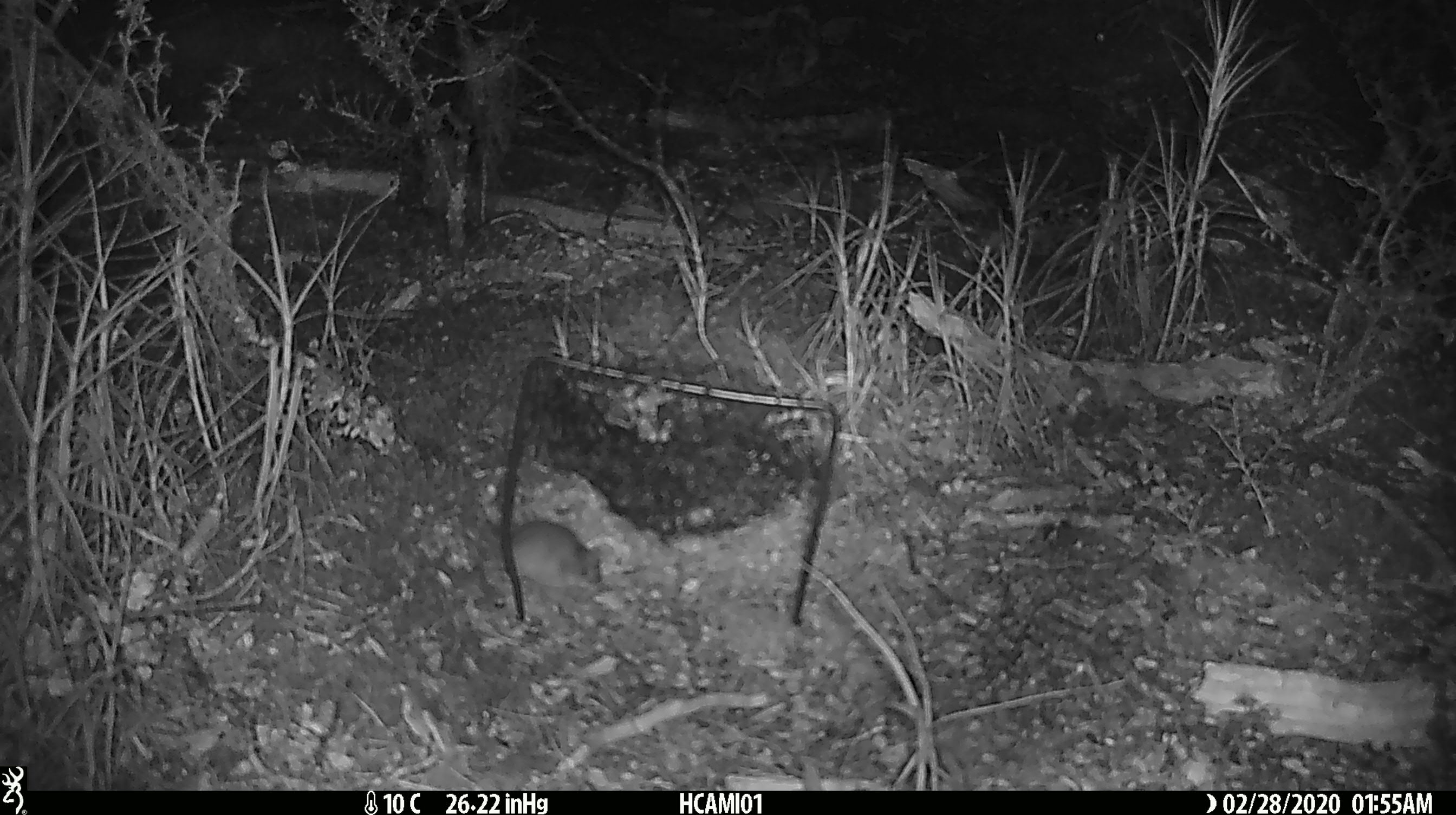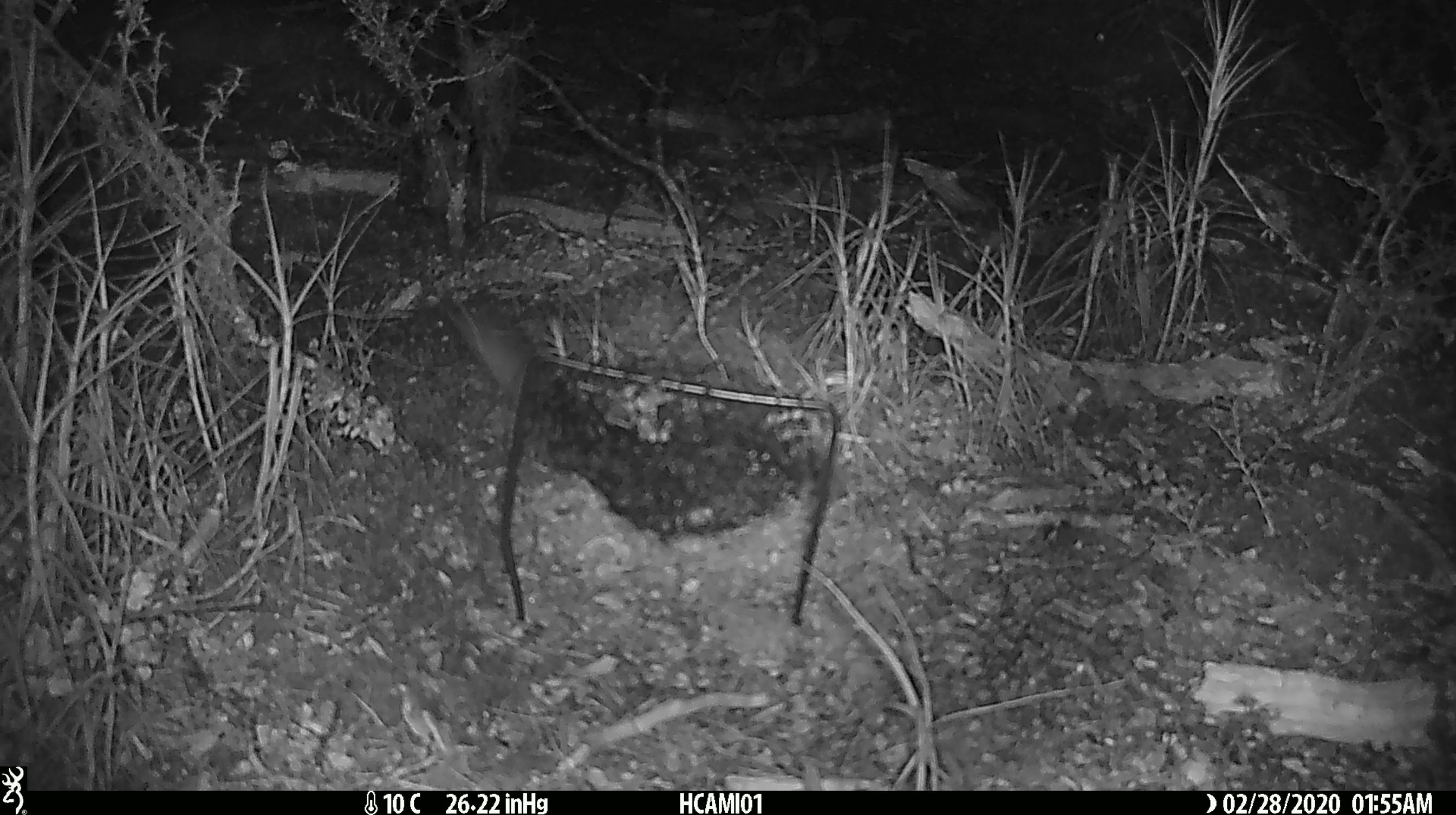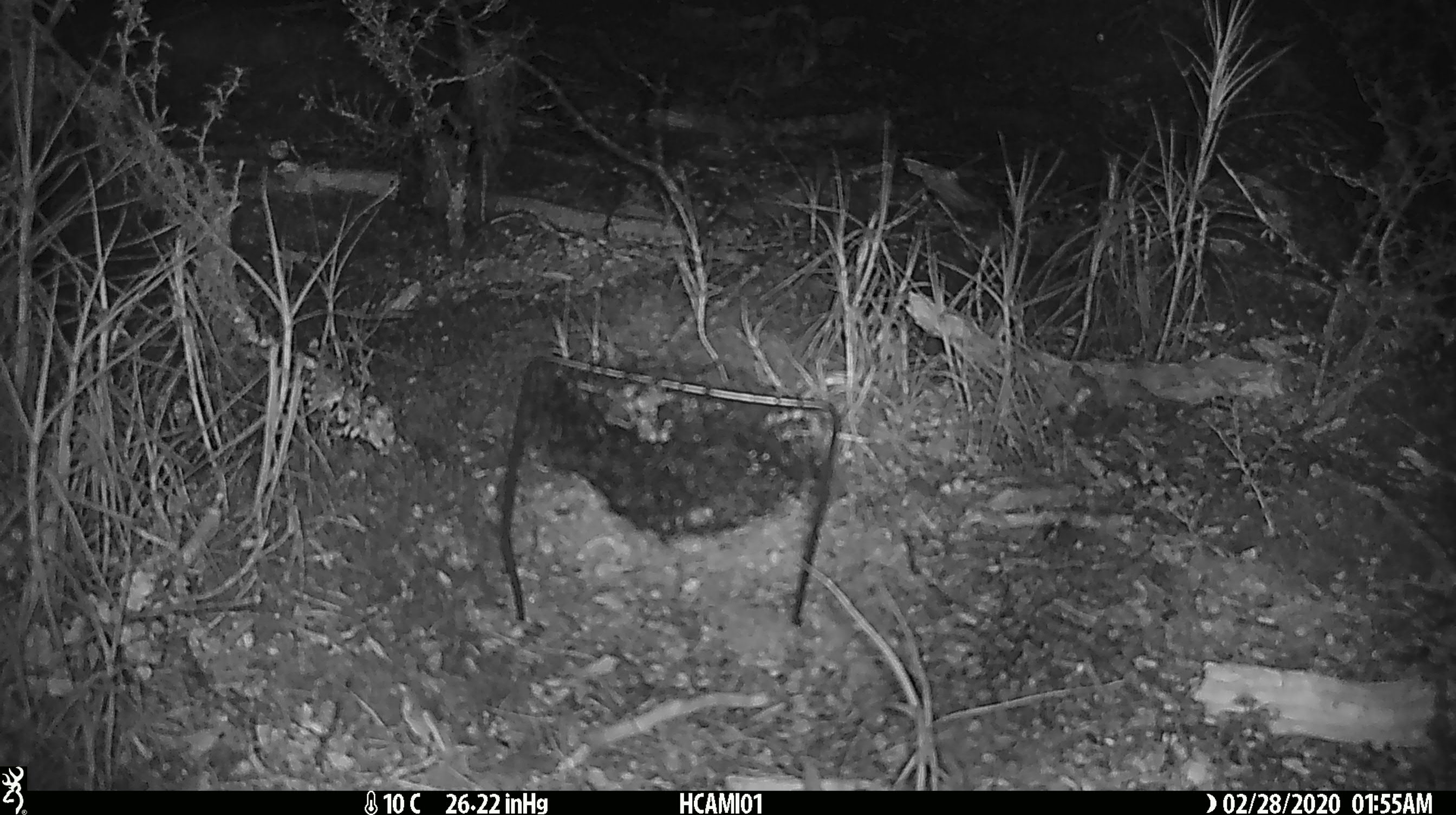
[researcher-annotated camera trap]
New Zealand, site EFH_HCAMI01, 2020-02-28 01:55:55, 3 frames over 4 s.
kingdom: Animalia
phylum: Chordata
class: Mammalia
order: Rodentia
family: Muridae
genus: Mus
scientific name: Mus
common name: mouse